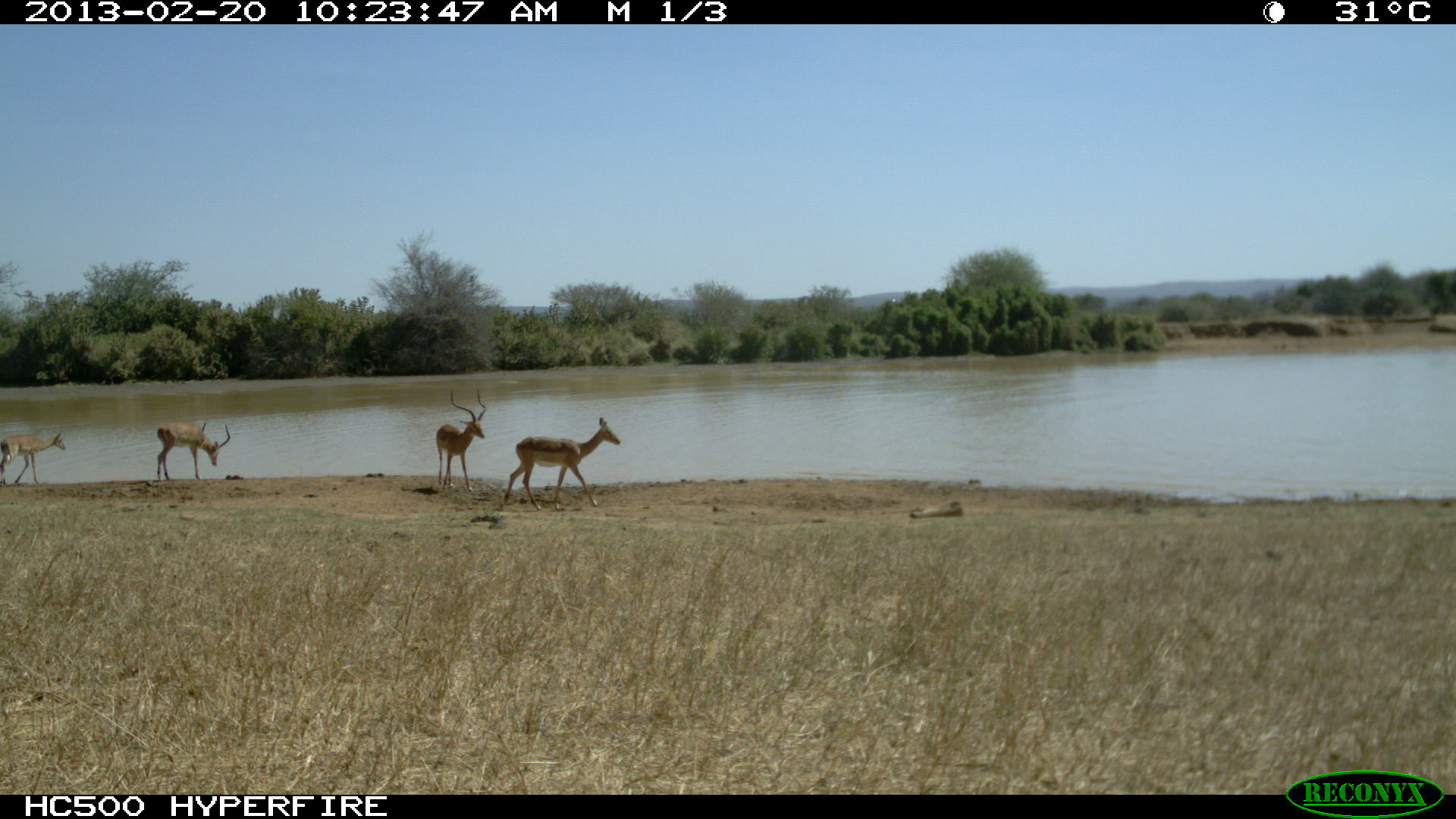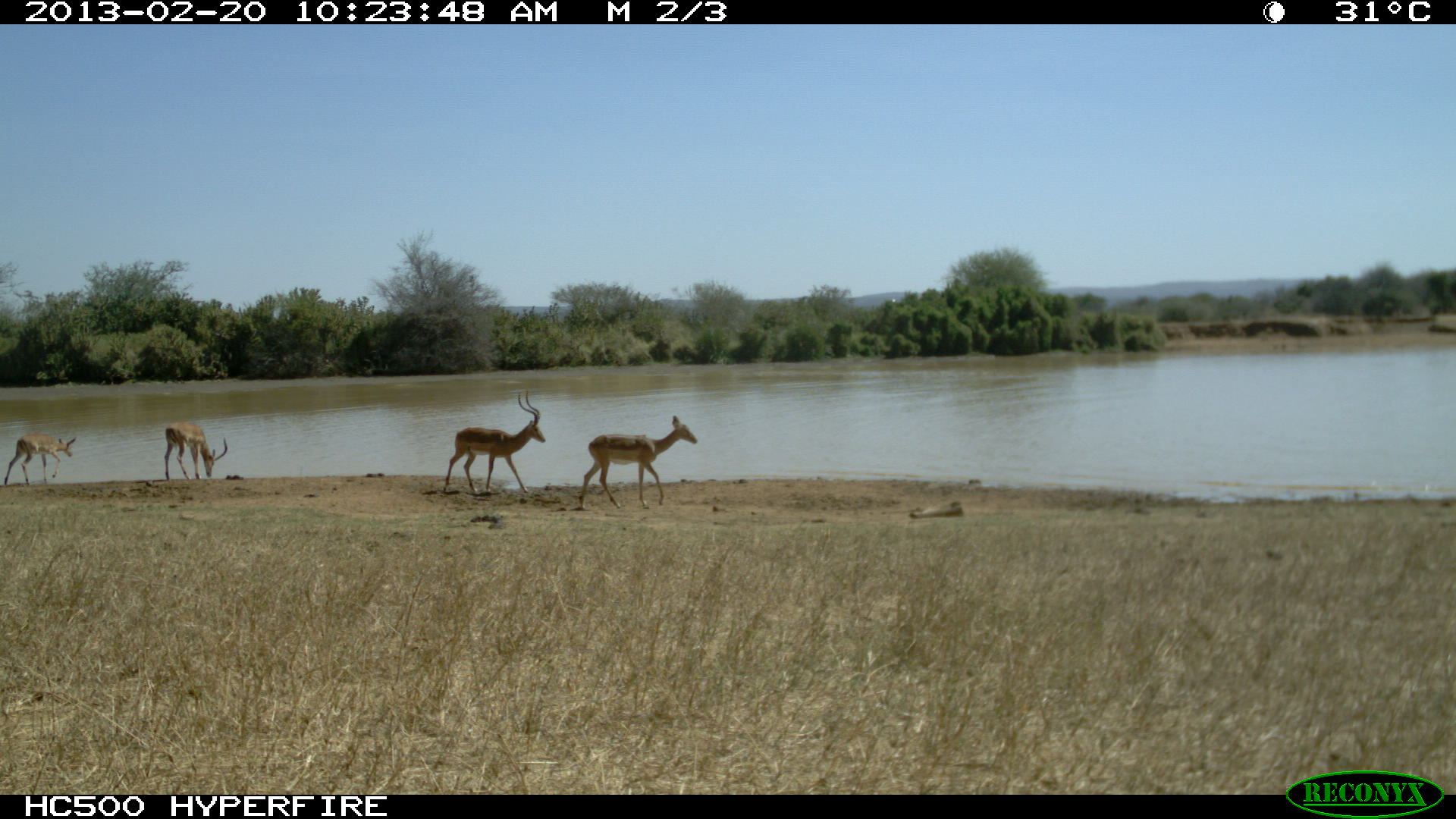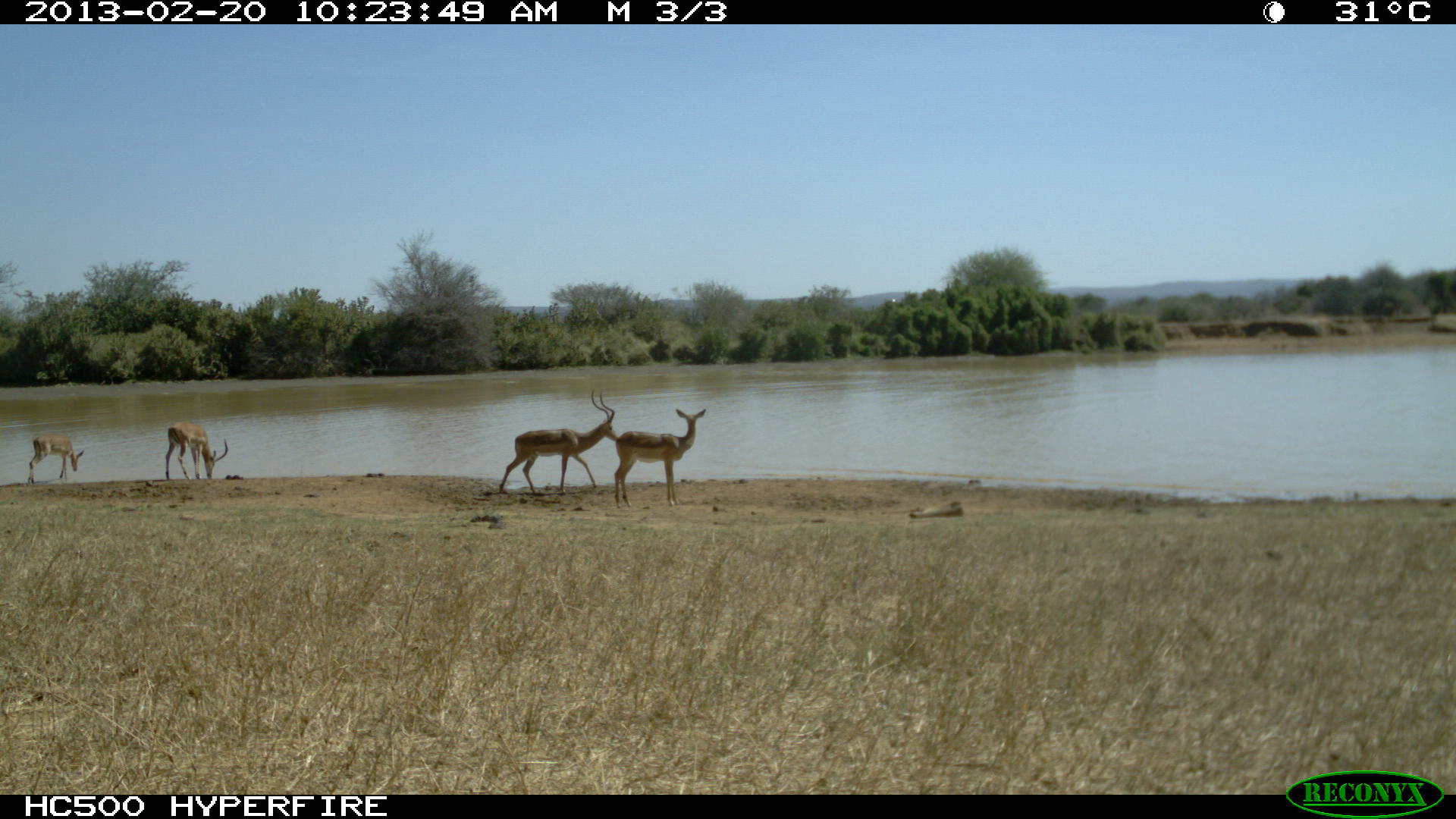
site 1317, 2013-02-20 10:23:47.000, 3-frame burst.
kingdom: Animalia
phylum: Chordata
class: Mammalia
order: Artiodactyla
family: Bovidae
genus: Aepyceros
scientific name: Aepyceros melampus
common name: impala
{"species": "Aepyceros melampus (impala)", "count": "4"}